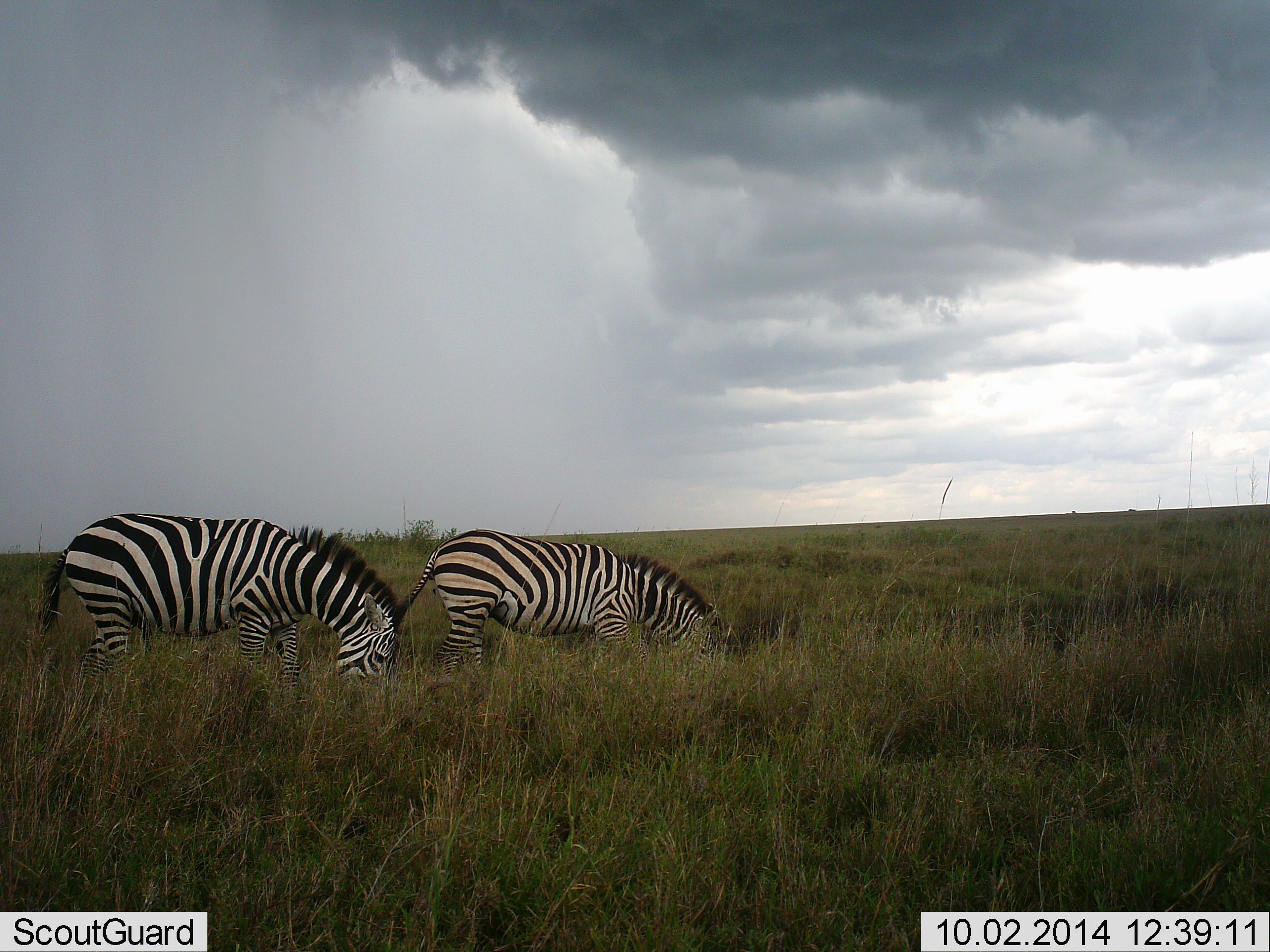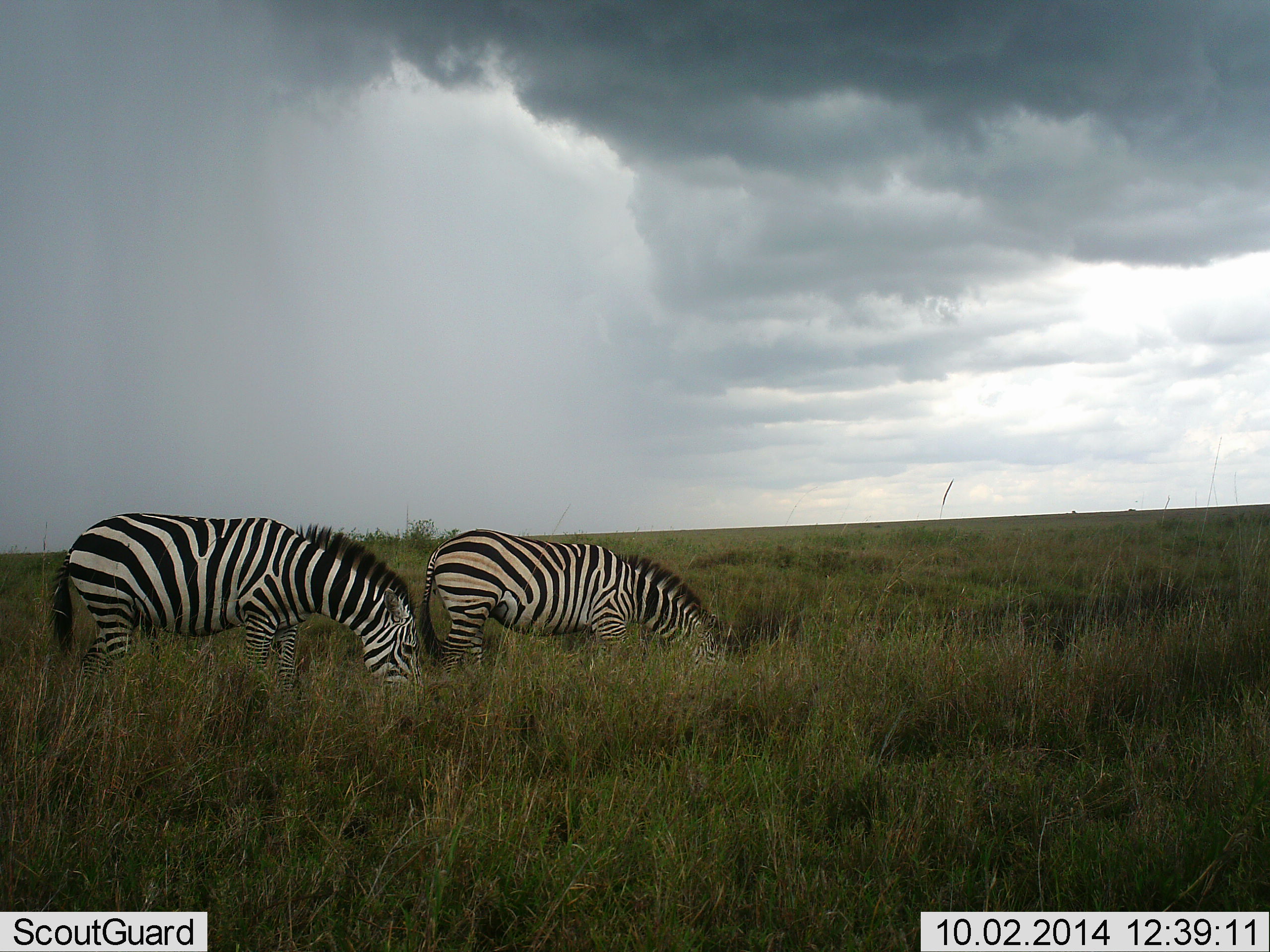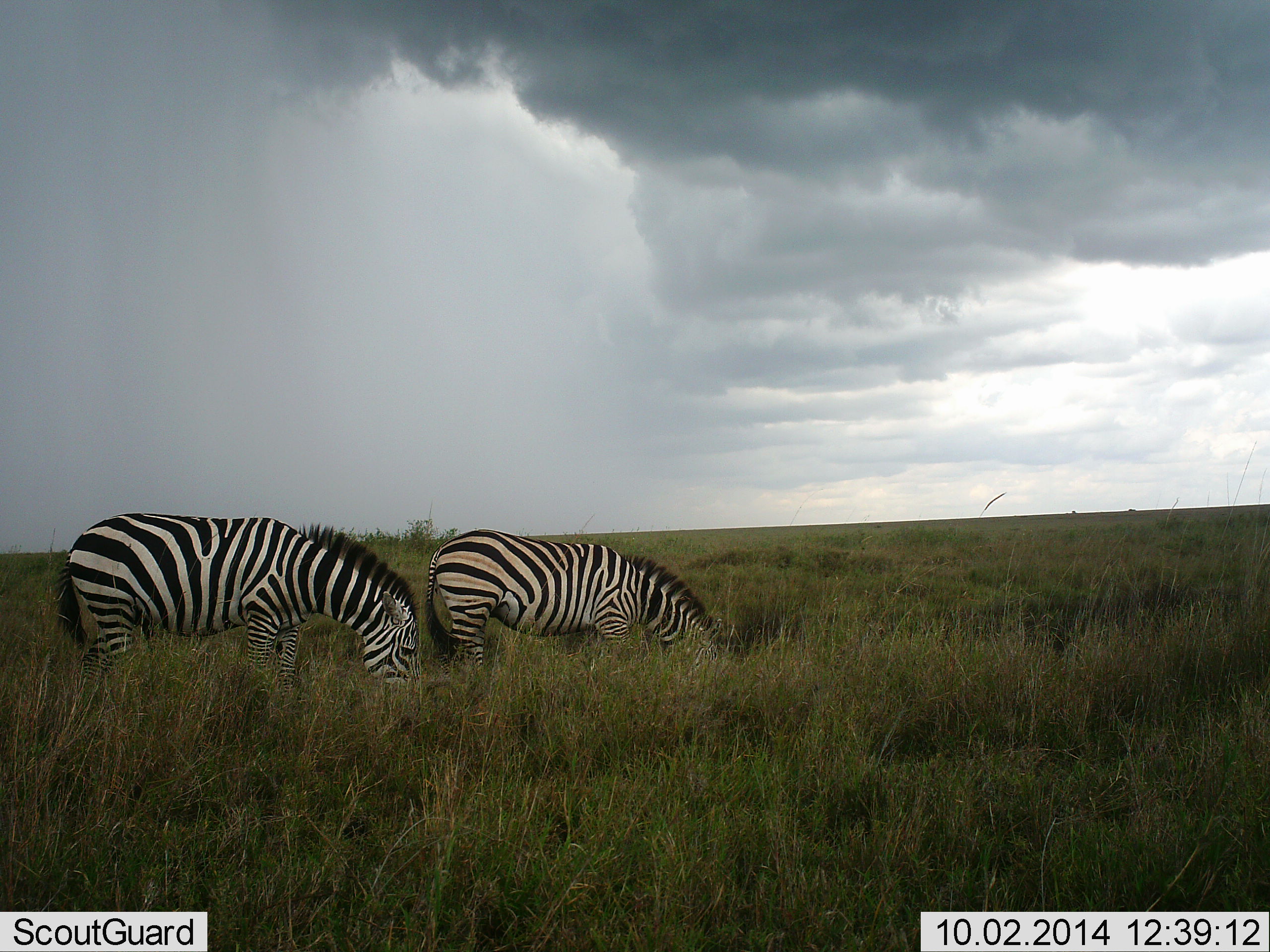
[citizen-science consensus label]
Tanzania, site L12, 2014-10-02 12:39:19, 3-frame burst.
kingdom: Animalia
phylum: Chordata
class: Mammalia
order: Perissodactyla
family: Equidae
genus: Equus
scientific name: Equus quagga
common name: plains zebra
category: zebra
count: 2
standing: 10%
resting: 0%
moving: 10%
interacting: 0%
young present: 0%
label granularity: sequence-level